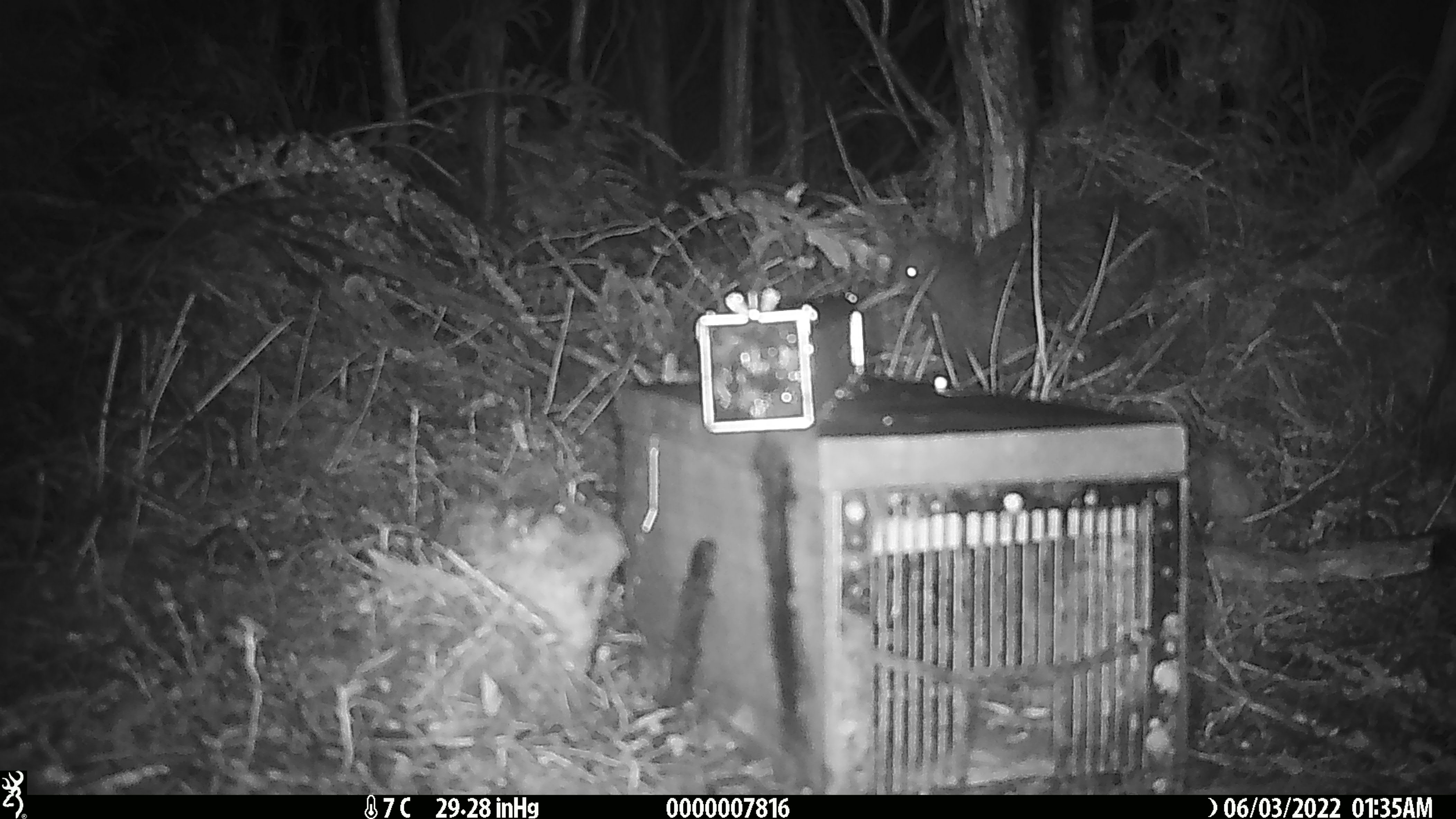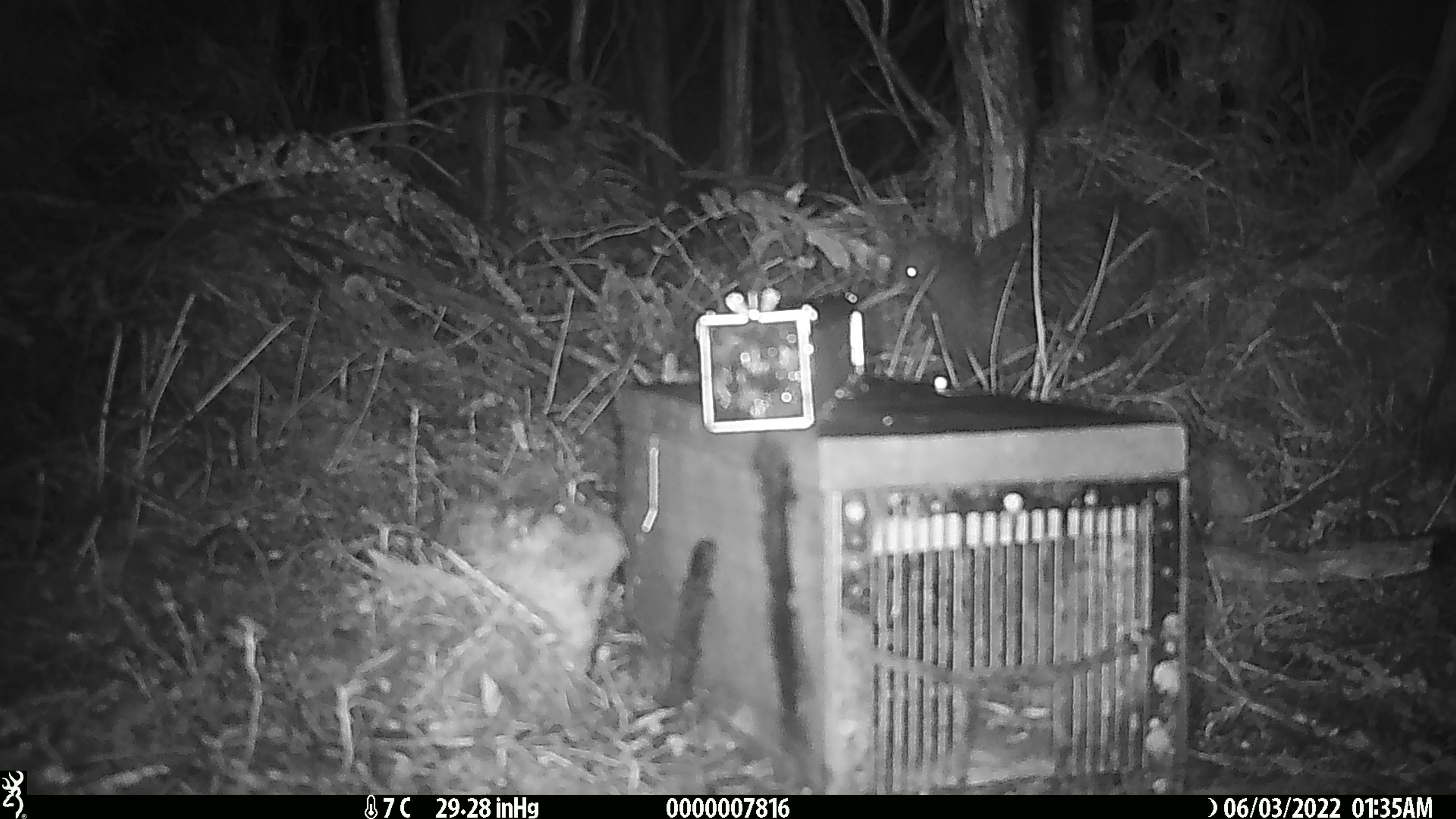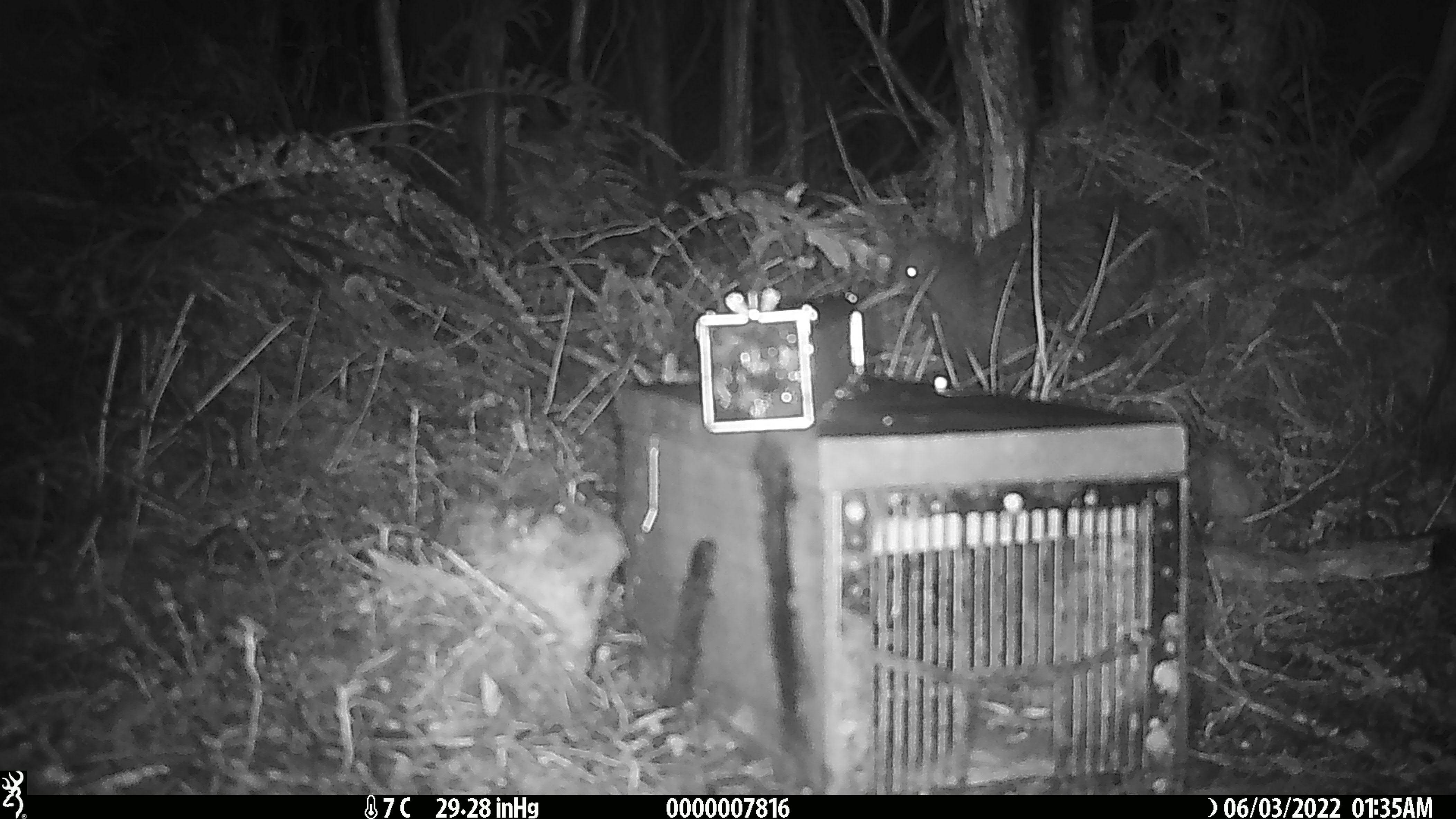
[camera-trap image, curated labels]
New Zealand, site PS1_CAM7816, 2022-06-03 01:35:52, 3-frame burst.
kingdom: Animalia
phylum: Chordata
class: Aves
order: Apterygiformes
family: Apterygidae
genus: Apteryx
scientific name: Apteryx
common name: kiwi